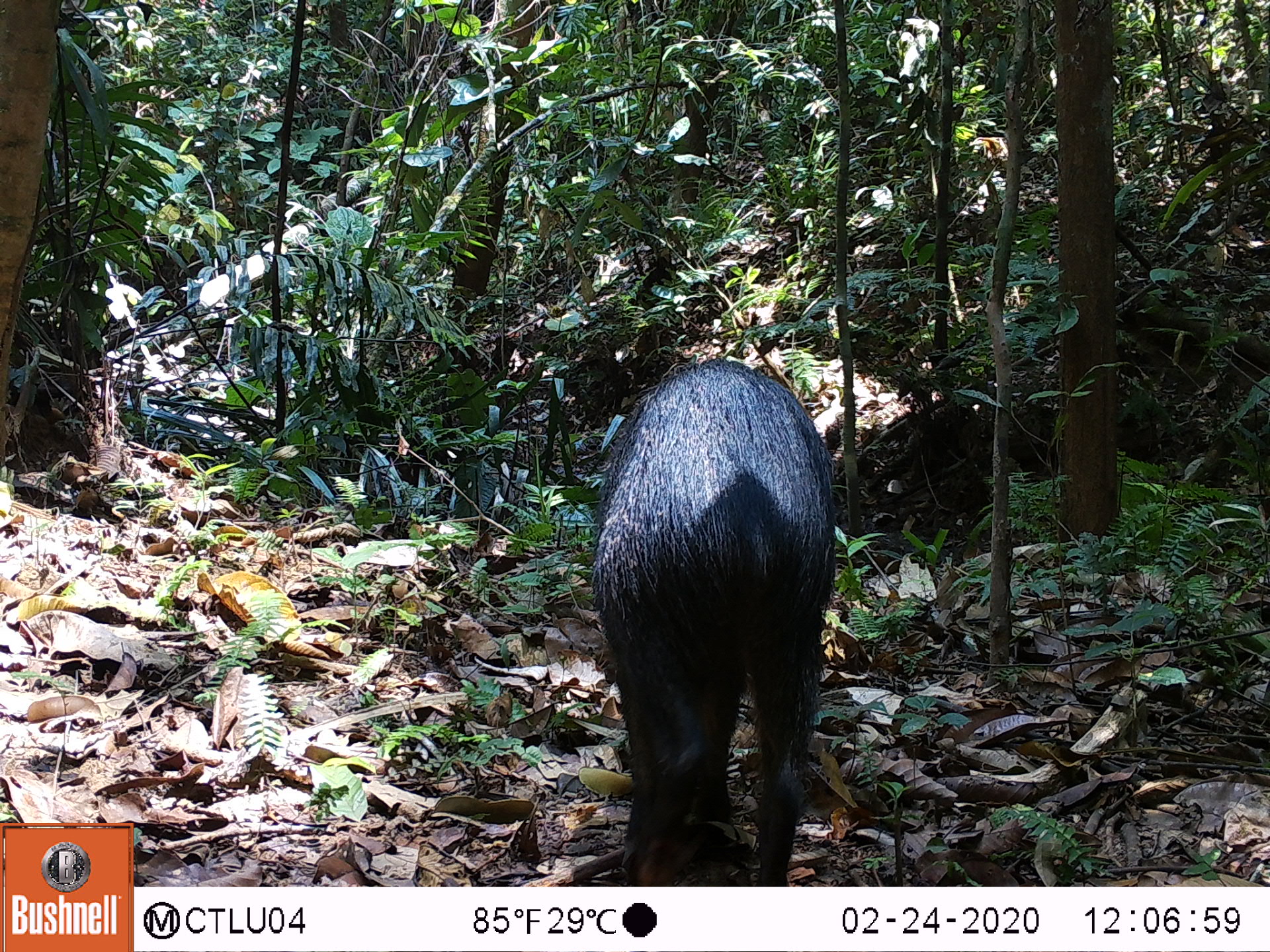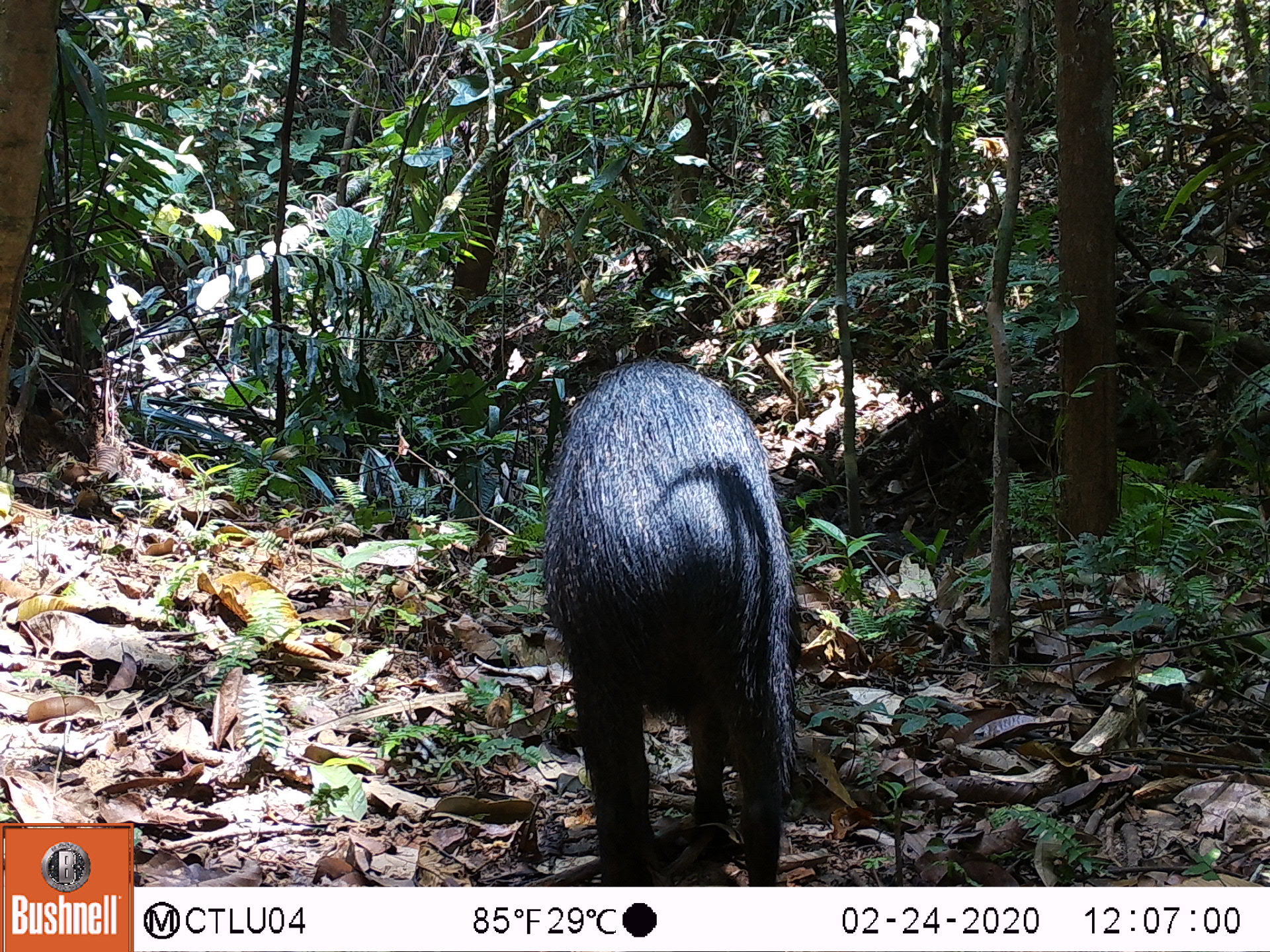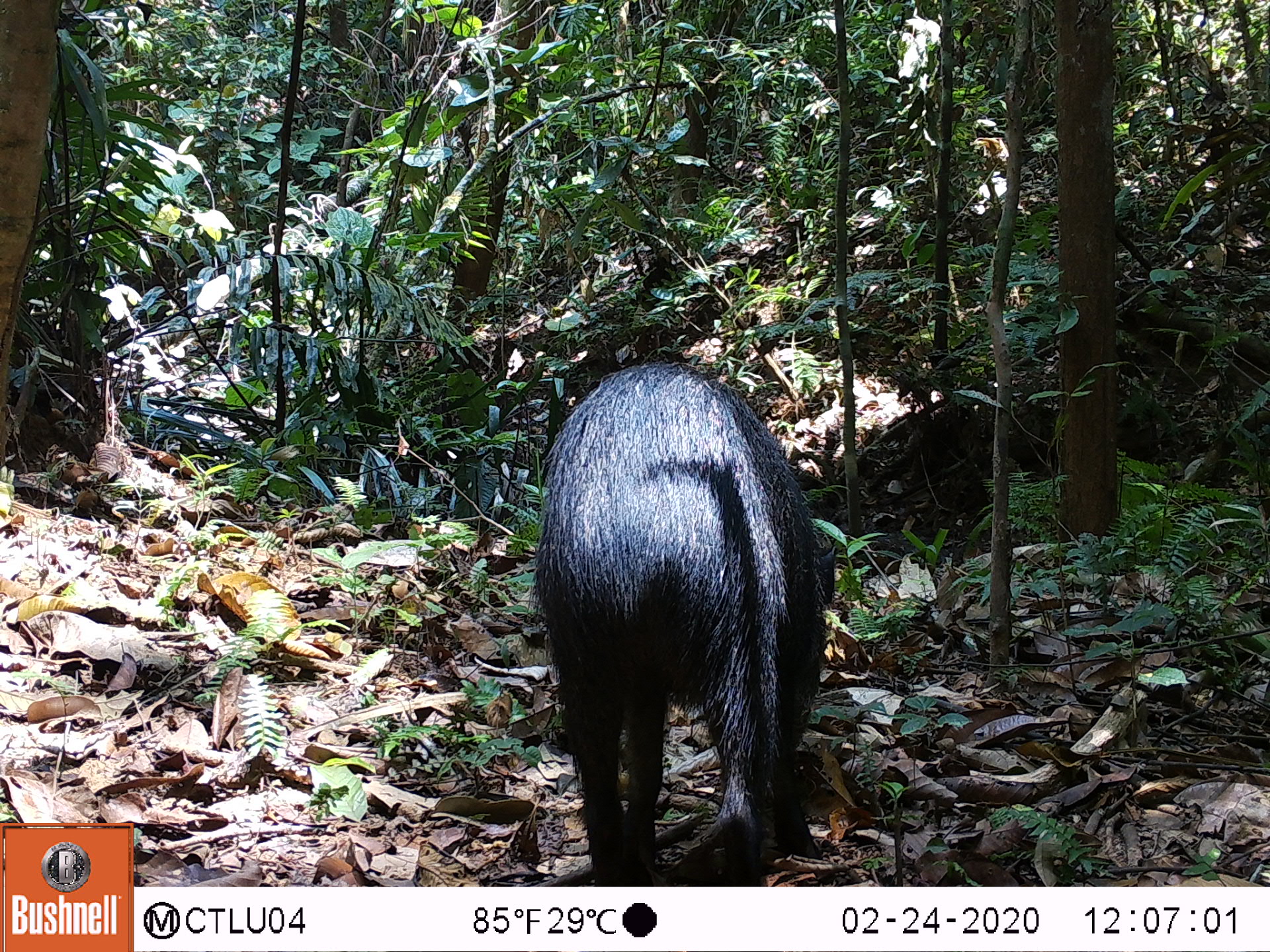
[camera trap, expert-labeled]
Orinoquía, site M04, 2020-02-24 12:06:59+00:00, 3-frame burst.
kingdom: Animalia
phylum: Chordata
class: Mammalia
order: Artiodactyla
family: Tayassuidae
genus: Pecari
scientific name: Pecari tajacu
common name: collared peccary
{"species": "collared peccary (Pecari tajacu)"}